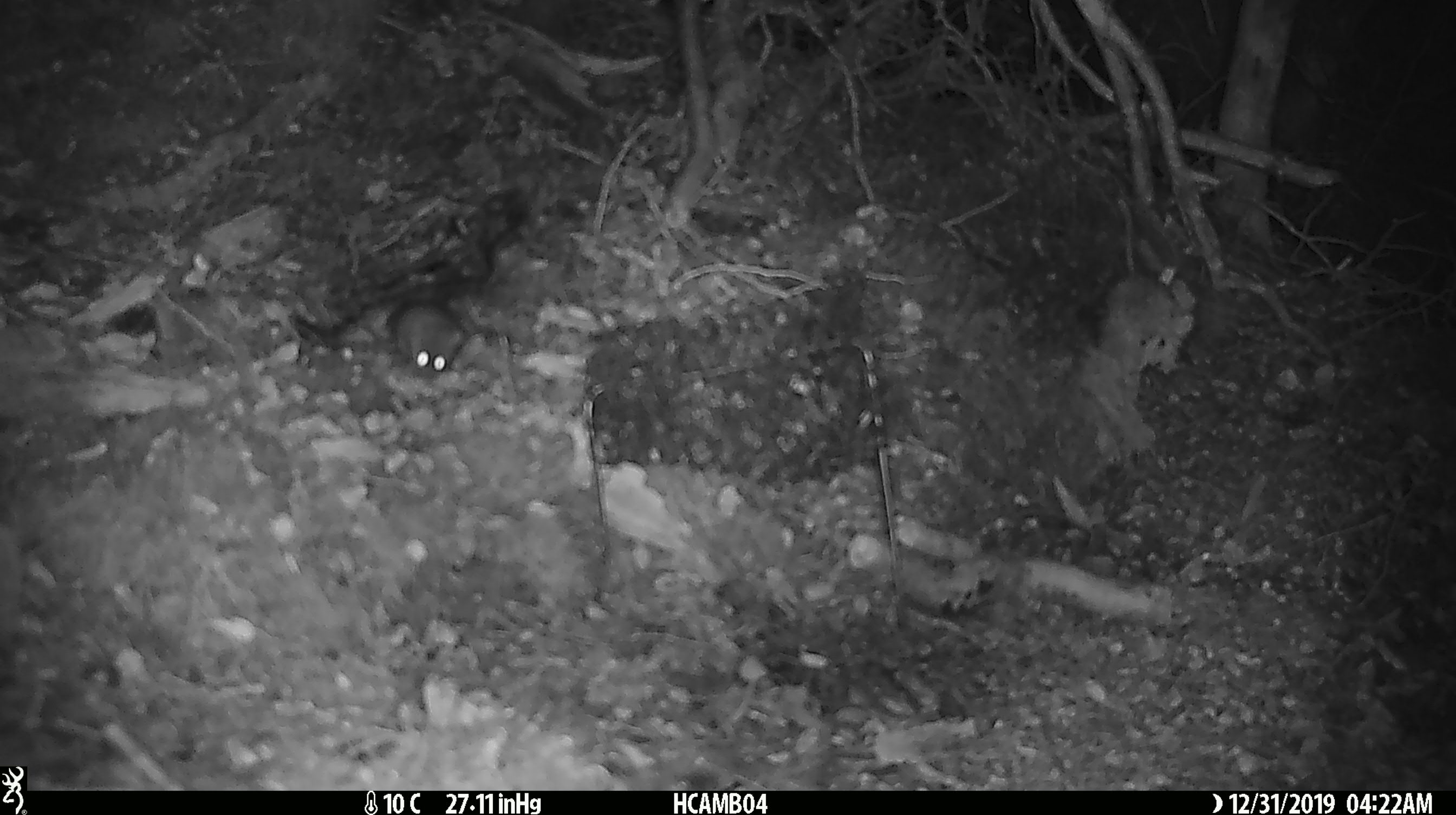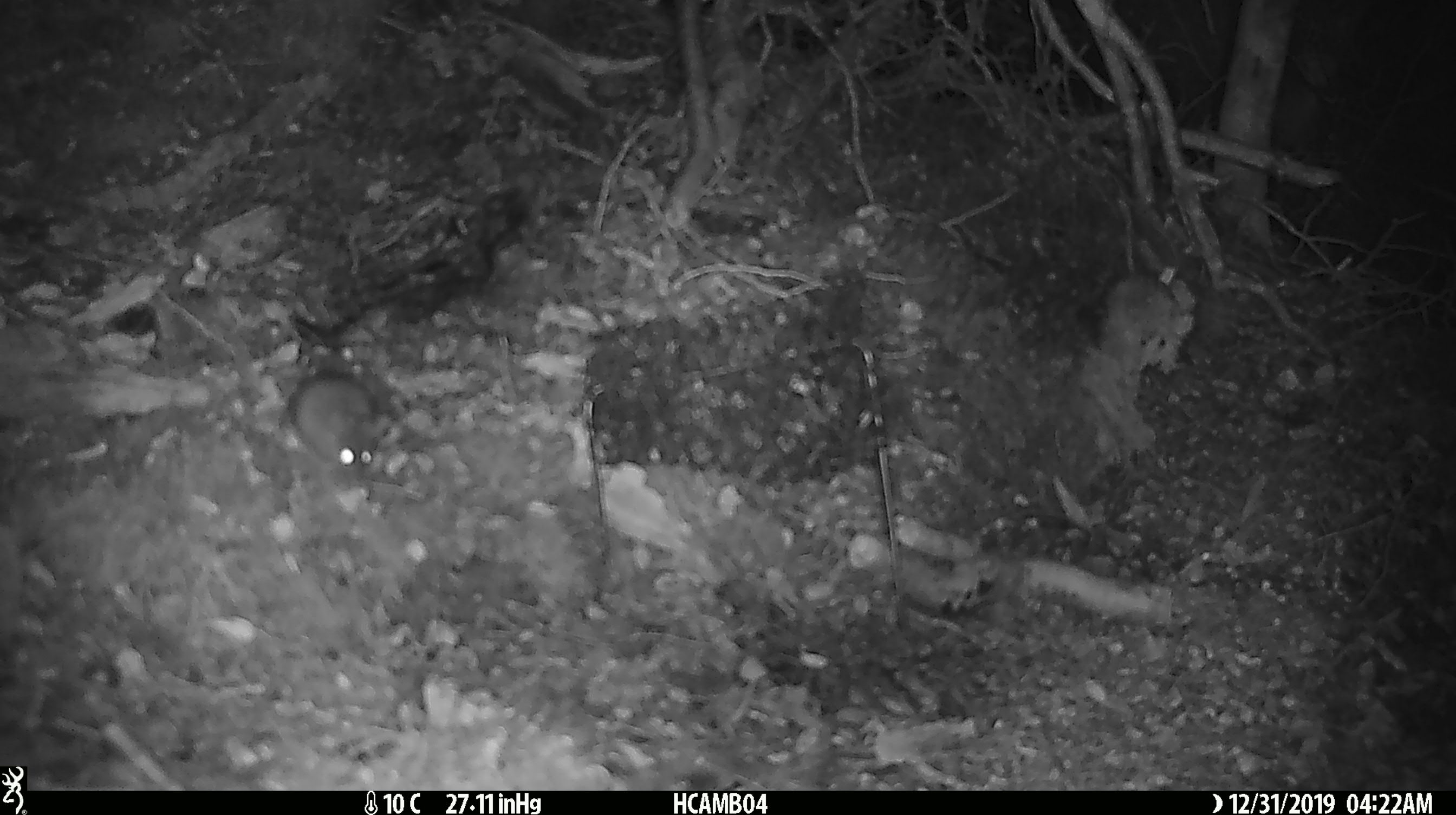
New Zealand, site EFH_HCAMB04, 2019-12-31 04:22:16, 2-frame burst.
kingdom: Animalia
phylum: Chordata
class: Mammalia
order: Rodentia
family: Muridae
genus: Mus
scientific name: Mus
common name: mouse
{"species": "mouse (Mus)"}